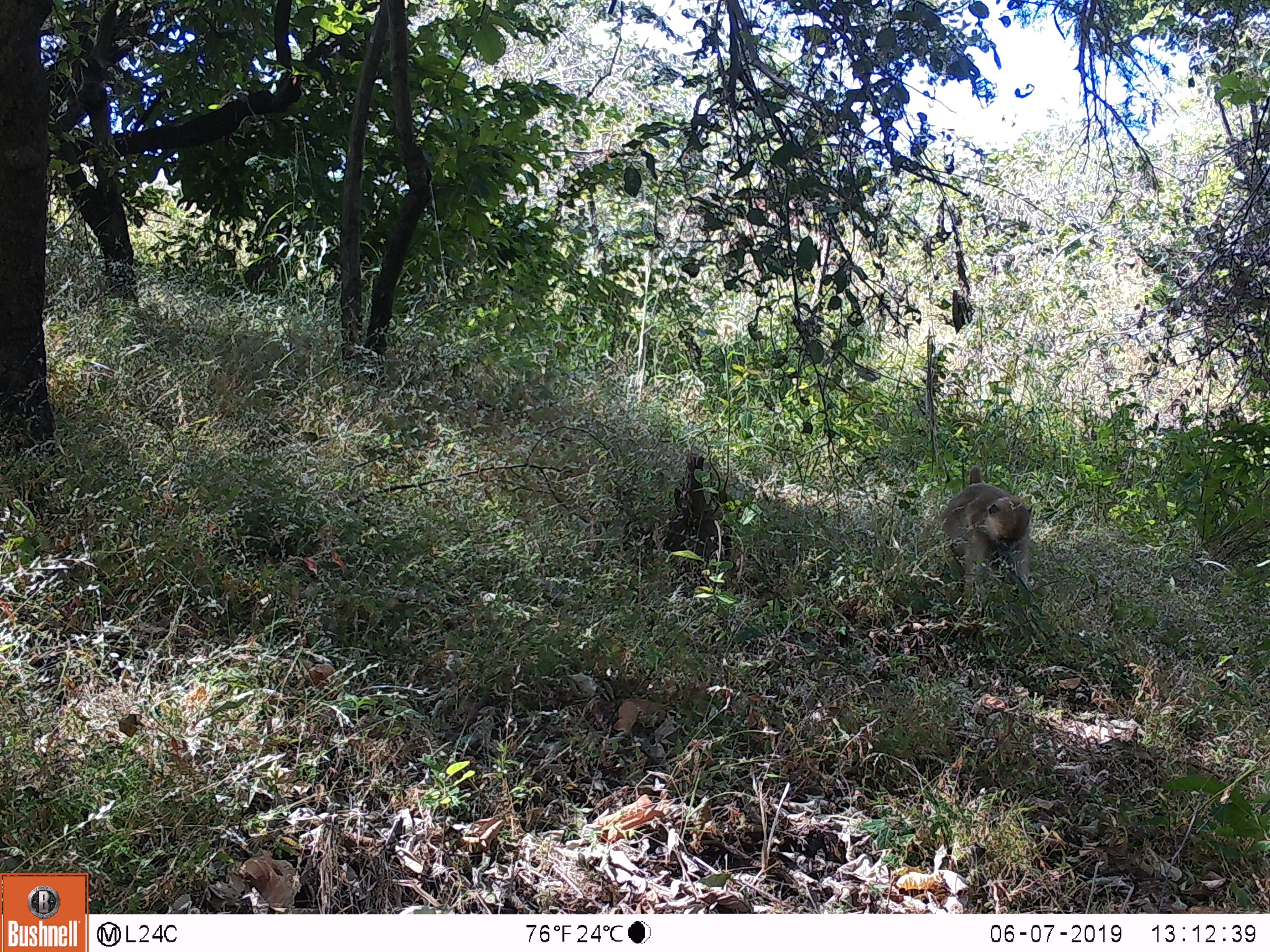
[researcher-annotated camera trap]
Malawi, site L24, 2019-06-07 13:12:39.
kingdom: Animalia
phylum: Chordata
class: Mammalia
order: Primates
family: Cercopithecidae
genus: Papio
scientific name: Papio cynocephalus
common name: yellow baboon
Yellow baboon (Papio cynocephalus), count 1.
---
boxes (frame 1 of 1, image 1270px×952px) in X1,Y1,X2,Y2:
yellow baboon: 939,462,1052,618